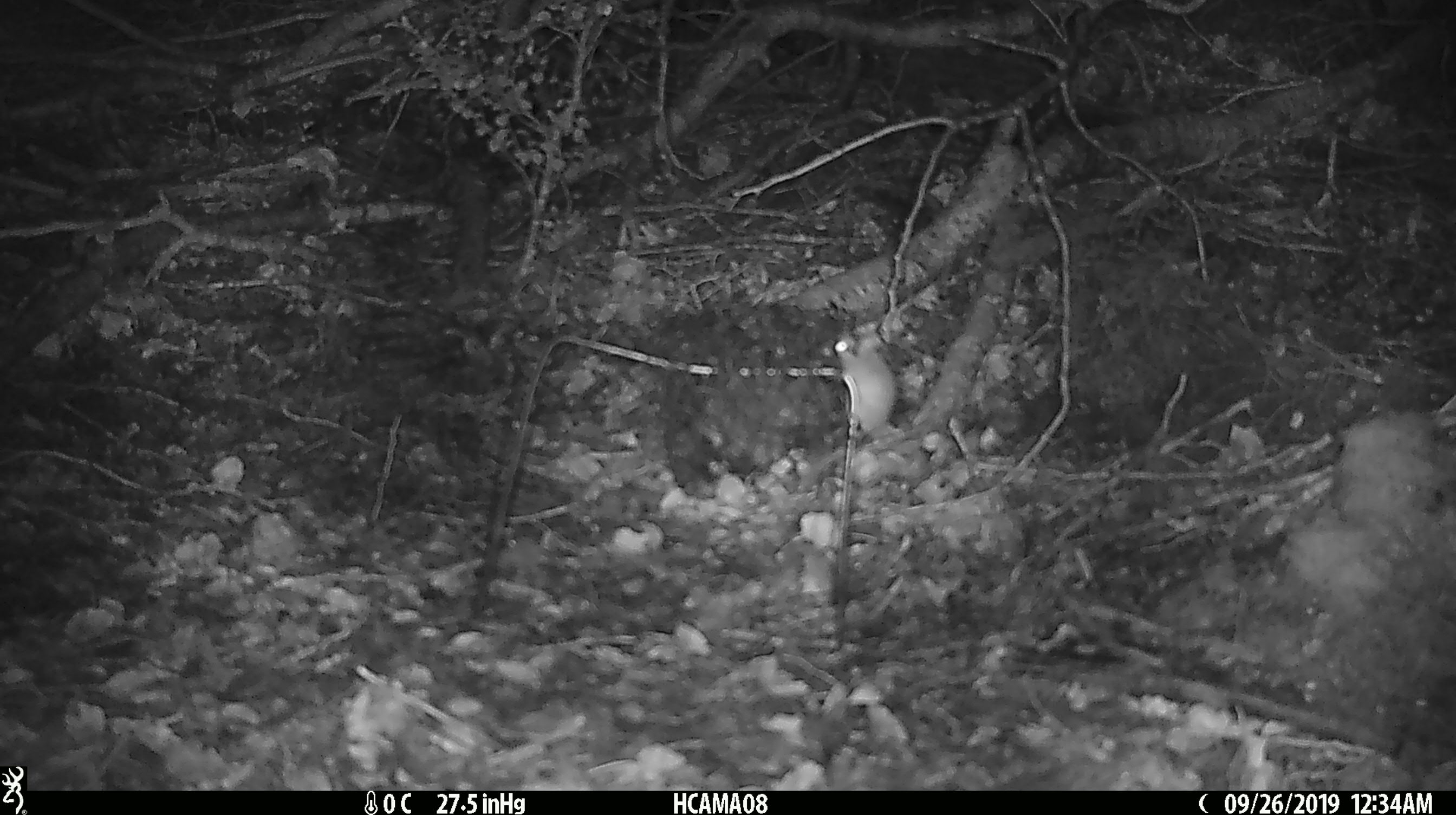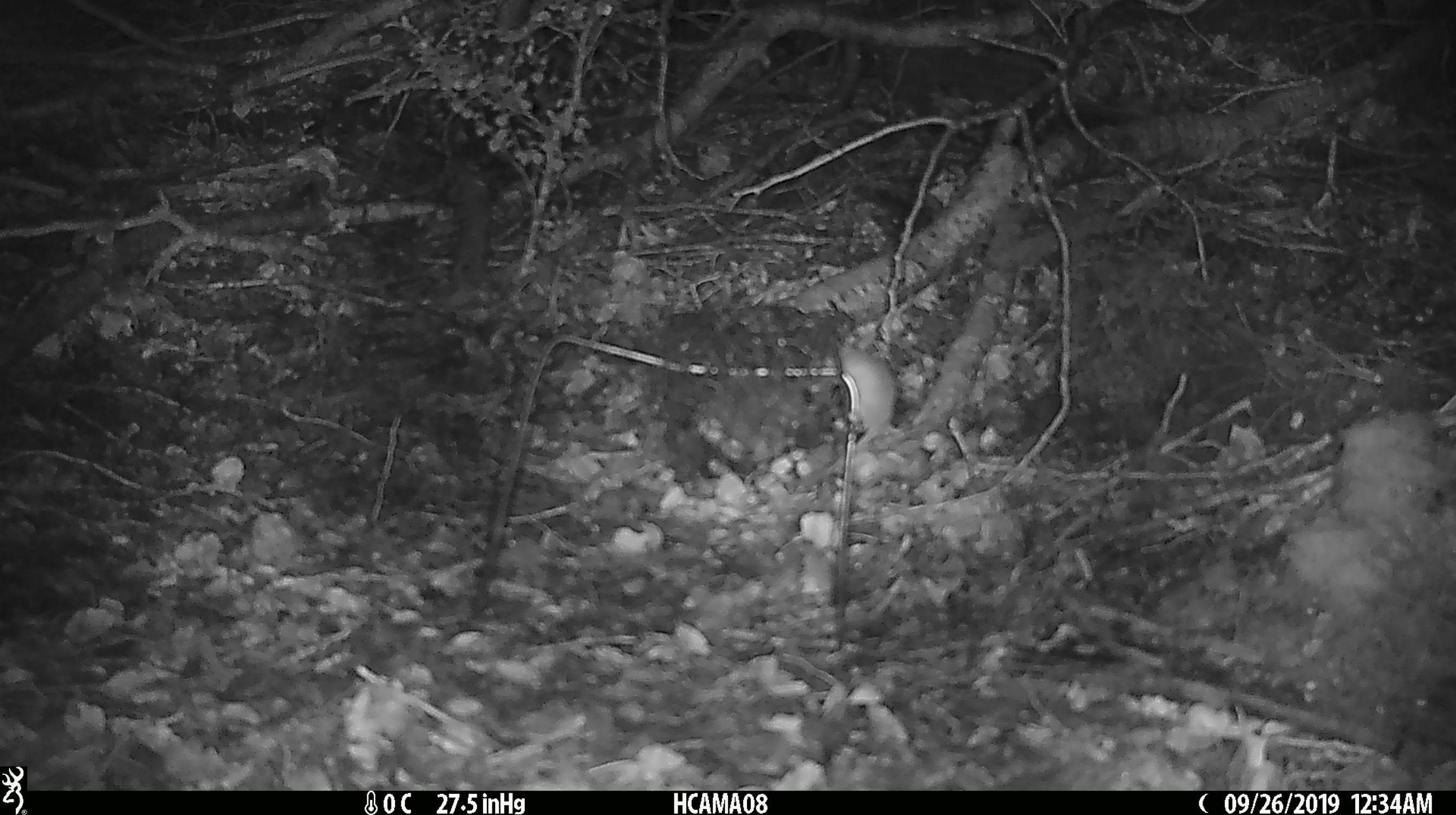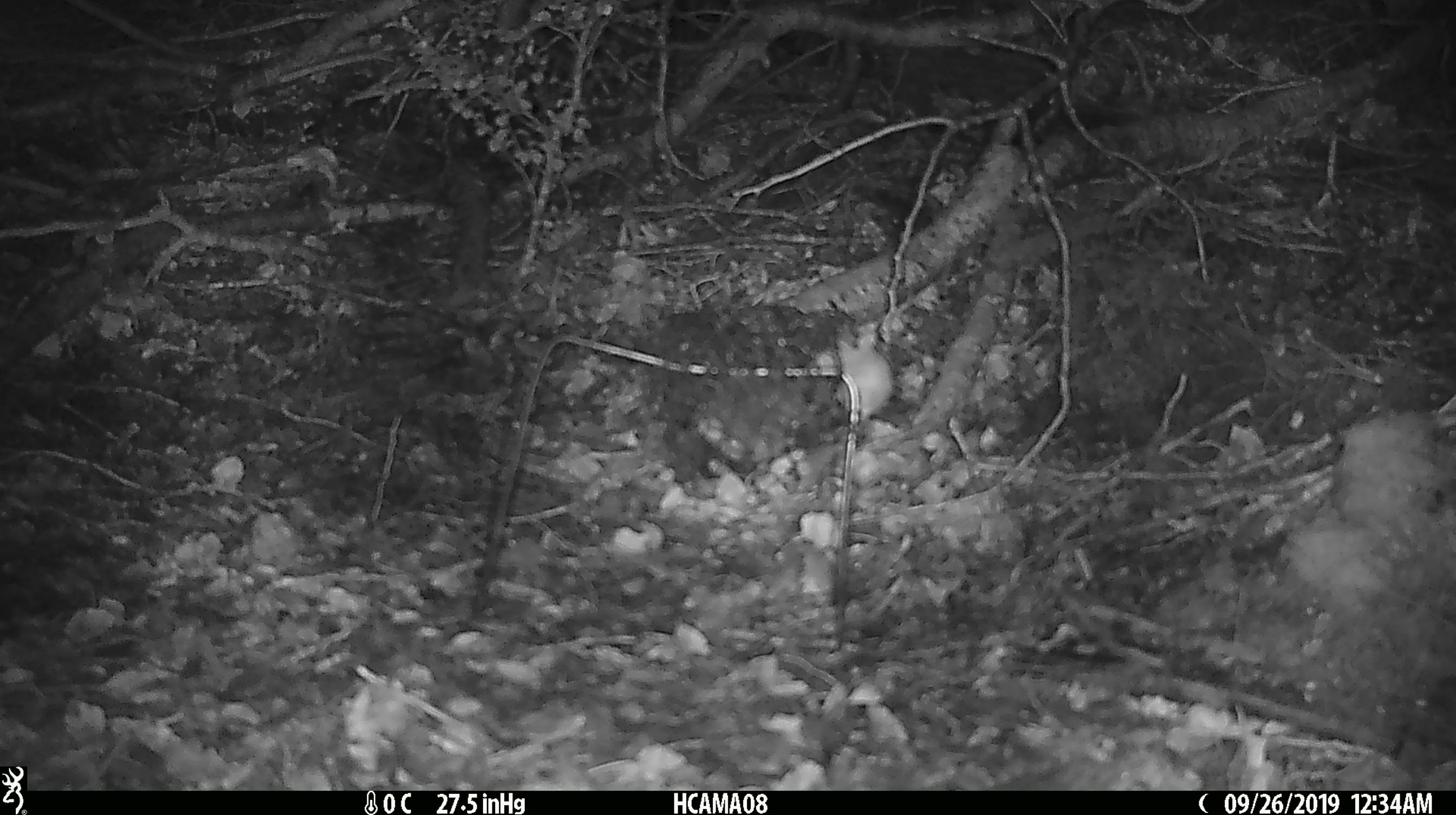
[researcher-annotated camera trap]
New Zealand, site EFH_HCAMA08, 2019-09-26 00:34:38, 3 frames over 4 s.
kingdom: Animalia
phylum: Chordata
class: Mammalia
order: Rodentia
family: Muridae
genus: Mus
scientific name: Mus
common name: mouse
Mouse (Mus).